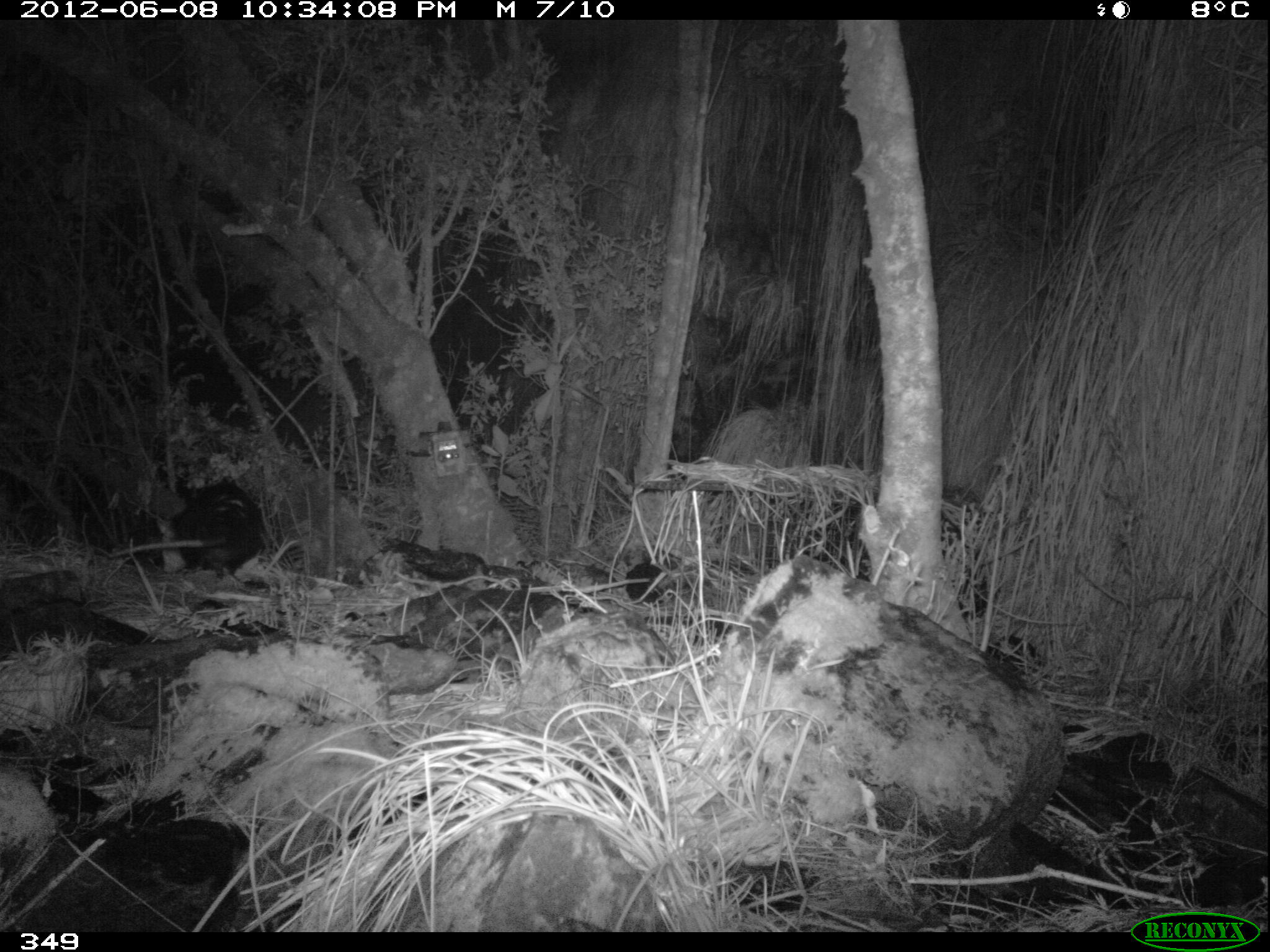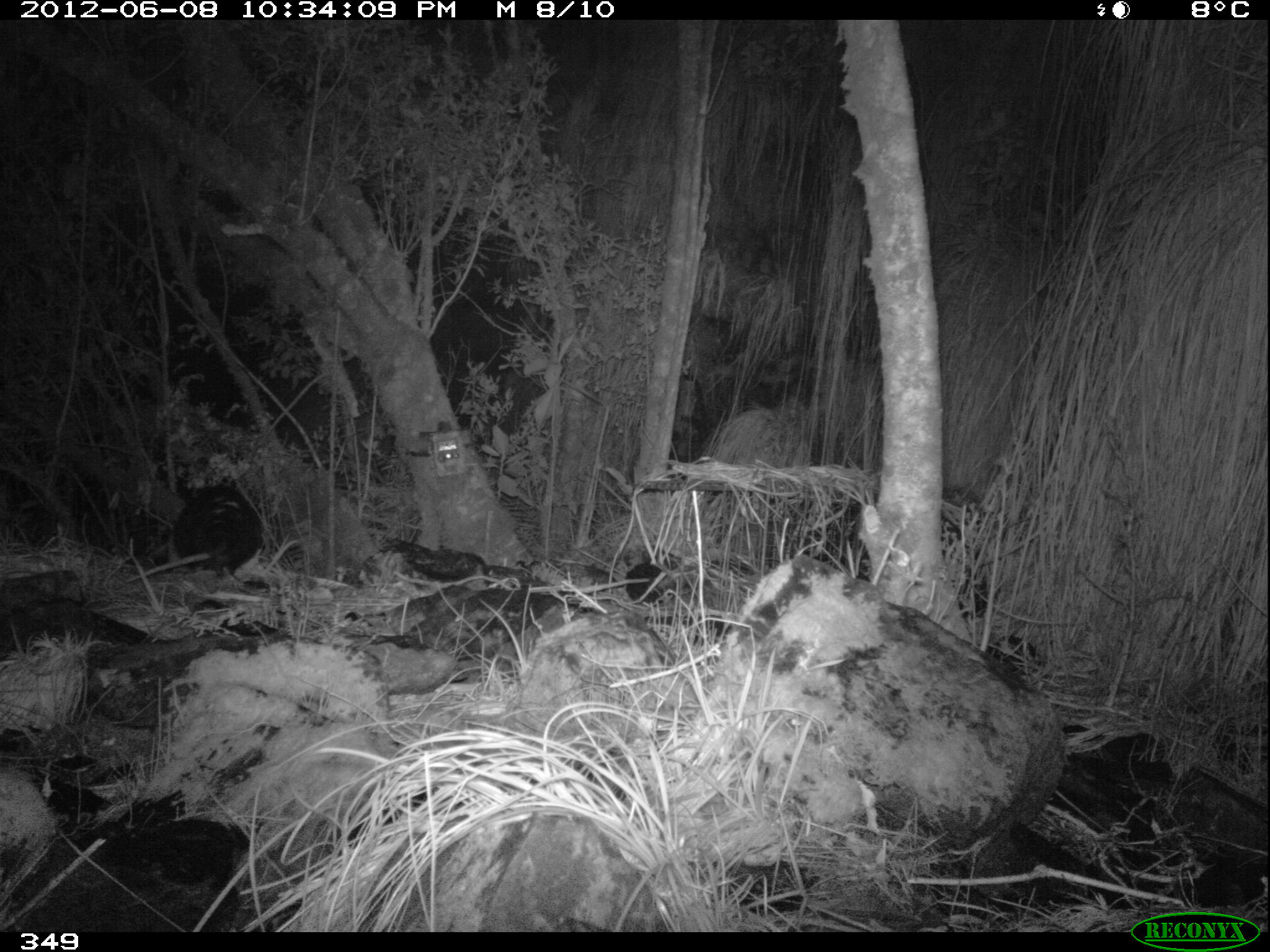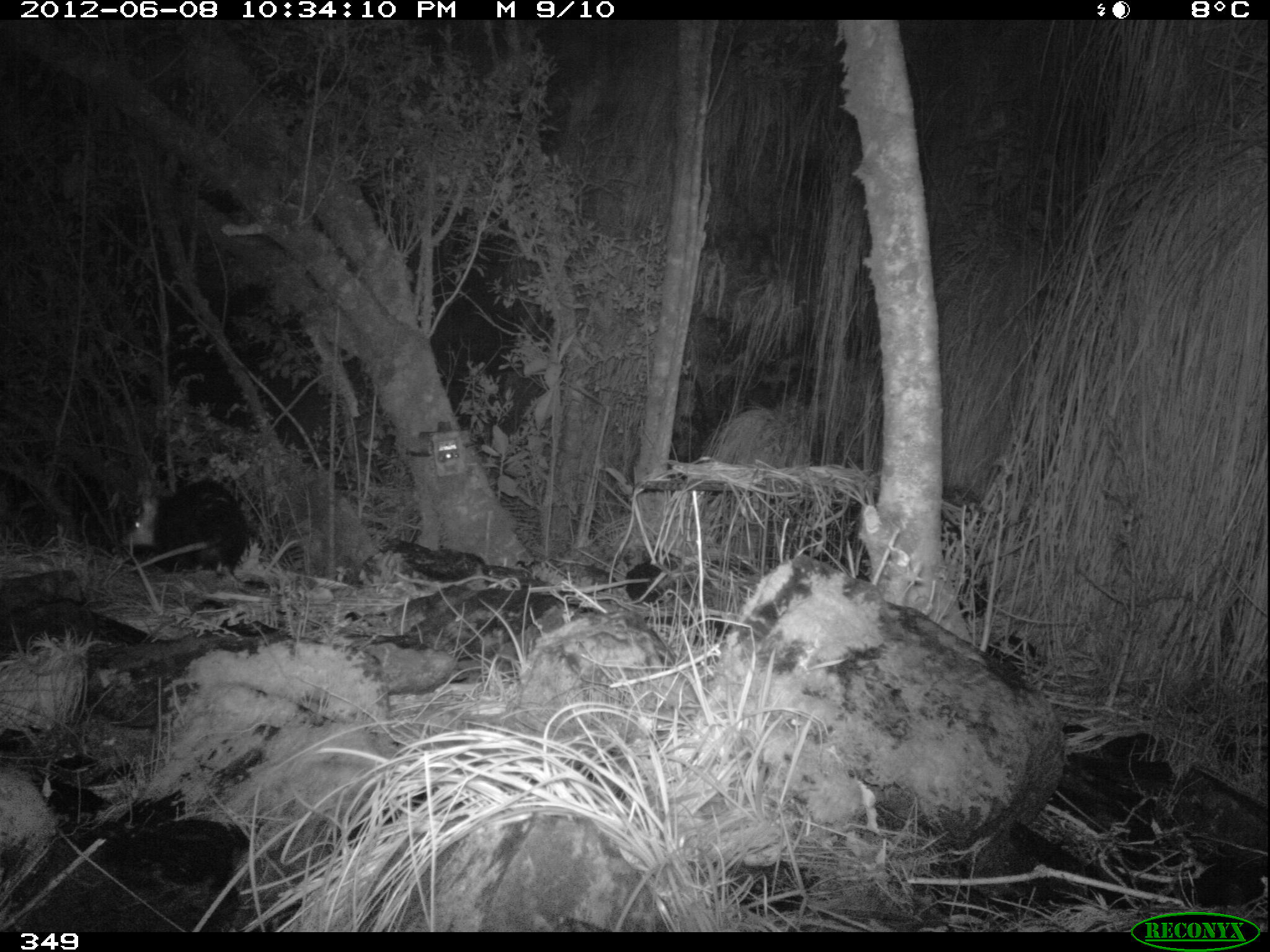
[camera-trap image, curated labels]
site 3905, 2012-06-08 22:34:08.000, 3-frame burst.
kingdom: Animalia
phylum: Chordata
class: Mammalia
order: Didelphimorphia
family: Didelphidae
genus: Didelphis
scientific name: Didelphis pernigra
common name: andean white-eared opossum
Didelphis pernigra (andean white-eared opossum).